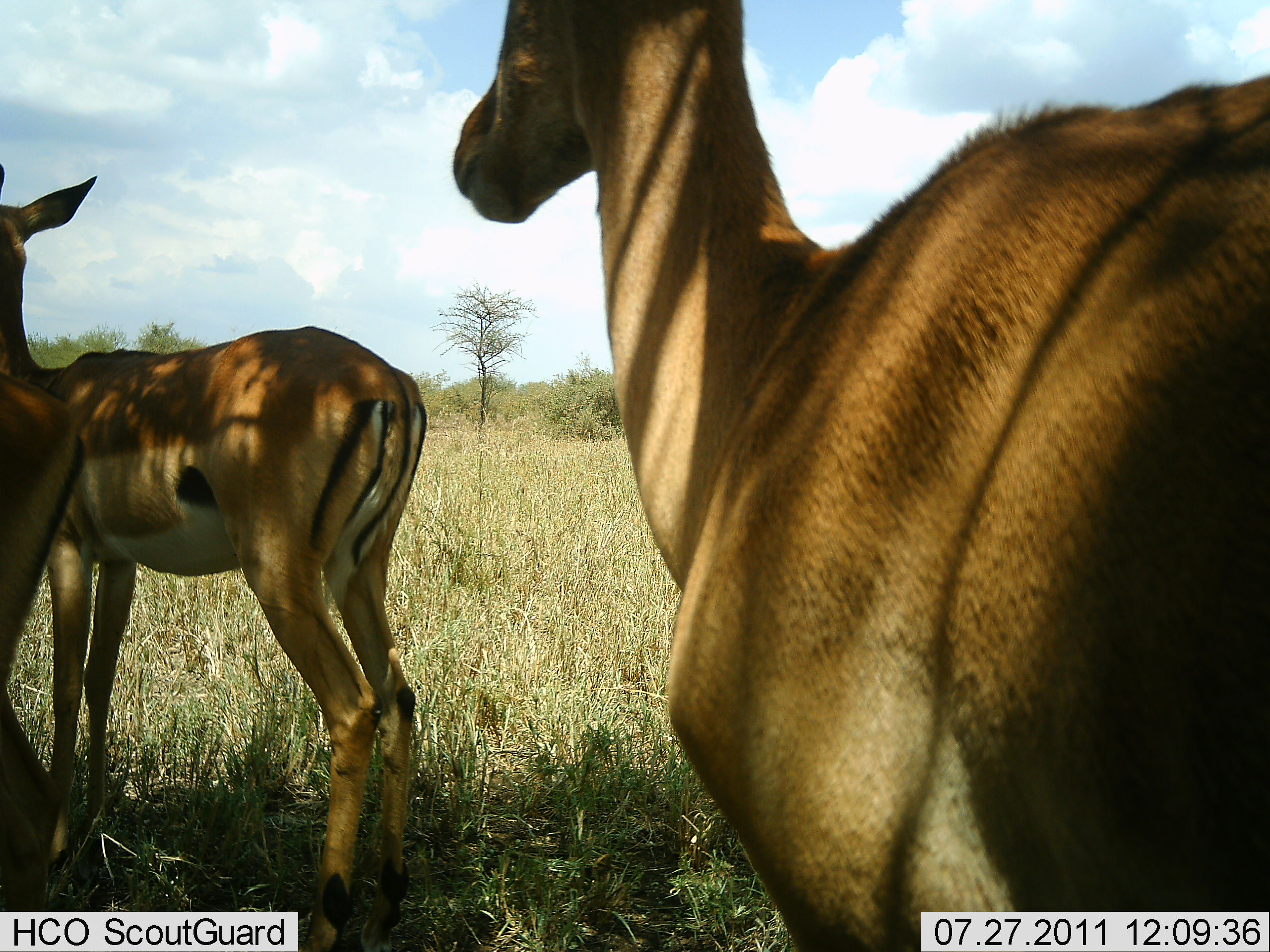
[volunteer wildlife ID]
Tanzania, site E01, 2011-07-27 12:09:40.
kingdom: Animalia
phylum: Chordata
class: Mammalia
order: Artiodactyla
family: Bovidae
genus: Aepyceros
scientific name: Aepyceros melampus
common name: impala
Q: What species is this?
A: Impala (Aepyceros melampus).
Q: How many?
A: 3.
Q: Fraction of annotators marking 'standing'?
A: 91%.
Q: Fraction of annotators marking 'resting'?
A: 9%.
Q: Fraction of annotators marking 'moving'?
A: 0%.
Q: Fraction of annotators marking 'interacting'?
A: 0%.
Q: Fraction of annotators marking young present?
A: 0%.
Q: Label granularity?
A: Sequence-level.